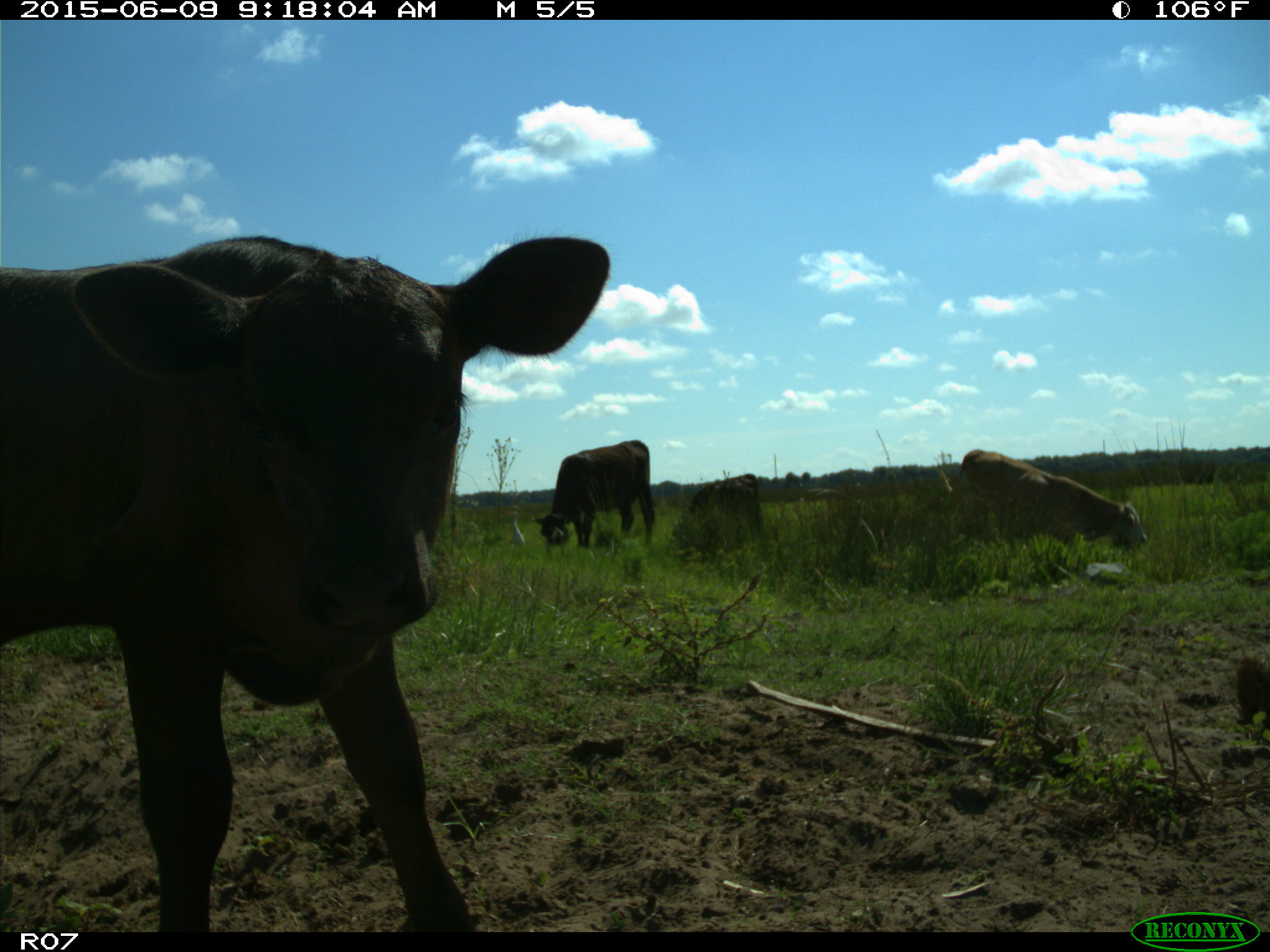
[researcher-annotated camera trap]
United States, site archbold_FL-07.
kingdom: Animalia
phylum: Chordata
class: Mammalia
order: Artiodactyla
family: Bovidae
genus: Bos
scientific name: Bos taurus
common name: domestic cow